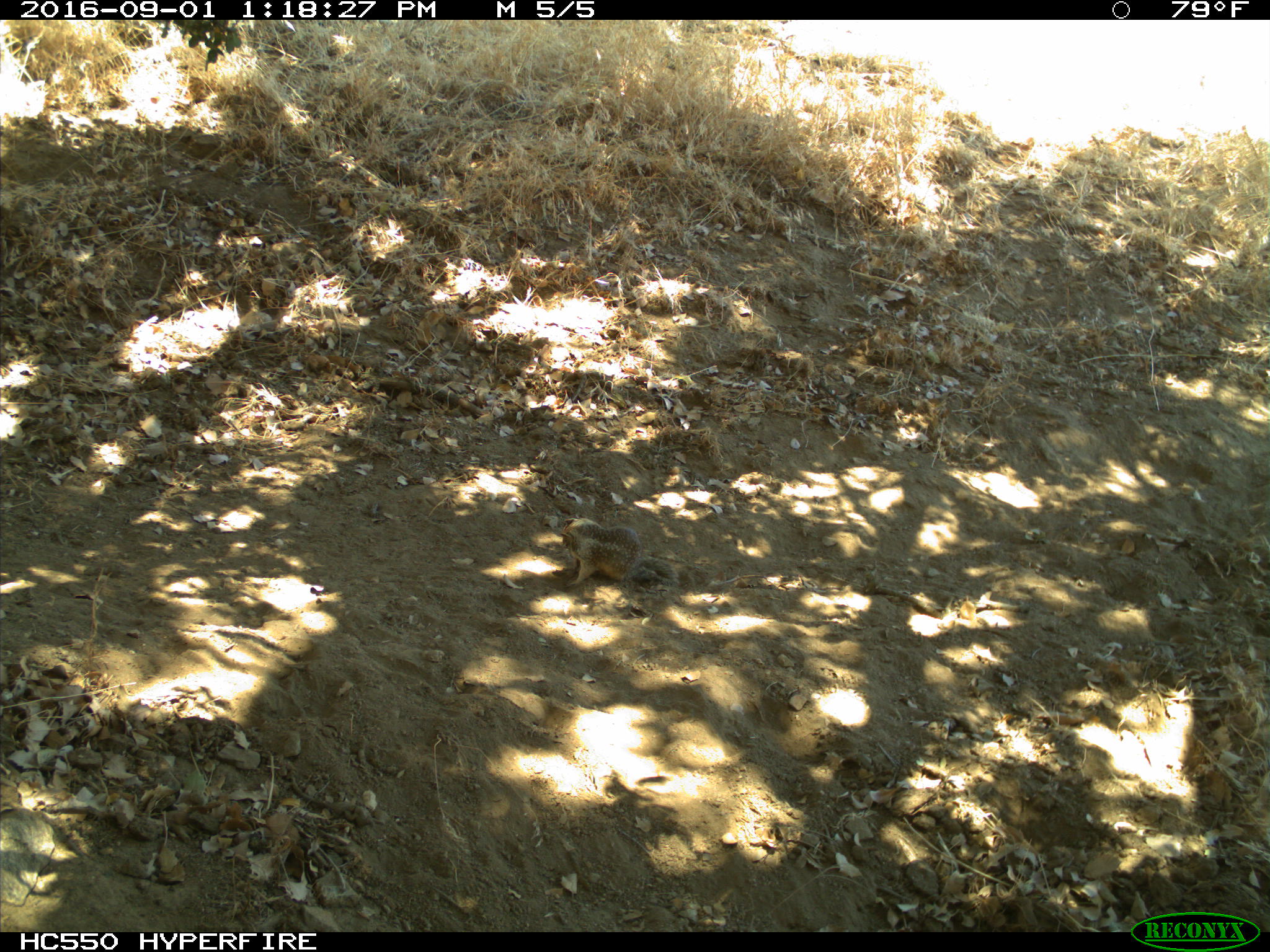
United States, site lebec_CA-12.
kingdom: Animalia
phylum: Chordata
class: Mammalia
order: Rodentia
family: Sciuridae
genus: Otospermophilus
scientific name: Otospermophilus beecheyi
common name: california ground squirrel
Otospermophilus beecheyi (california ground squirrel).